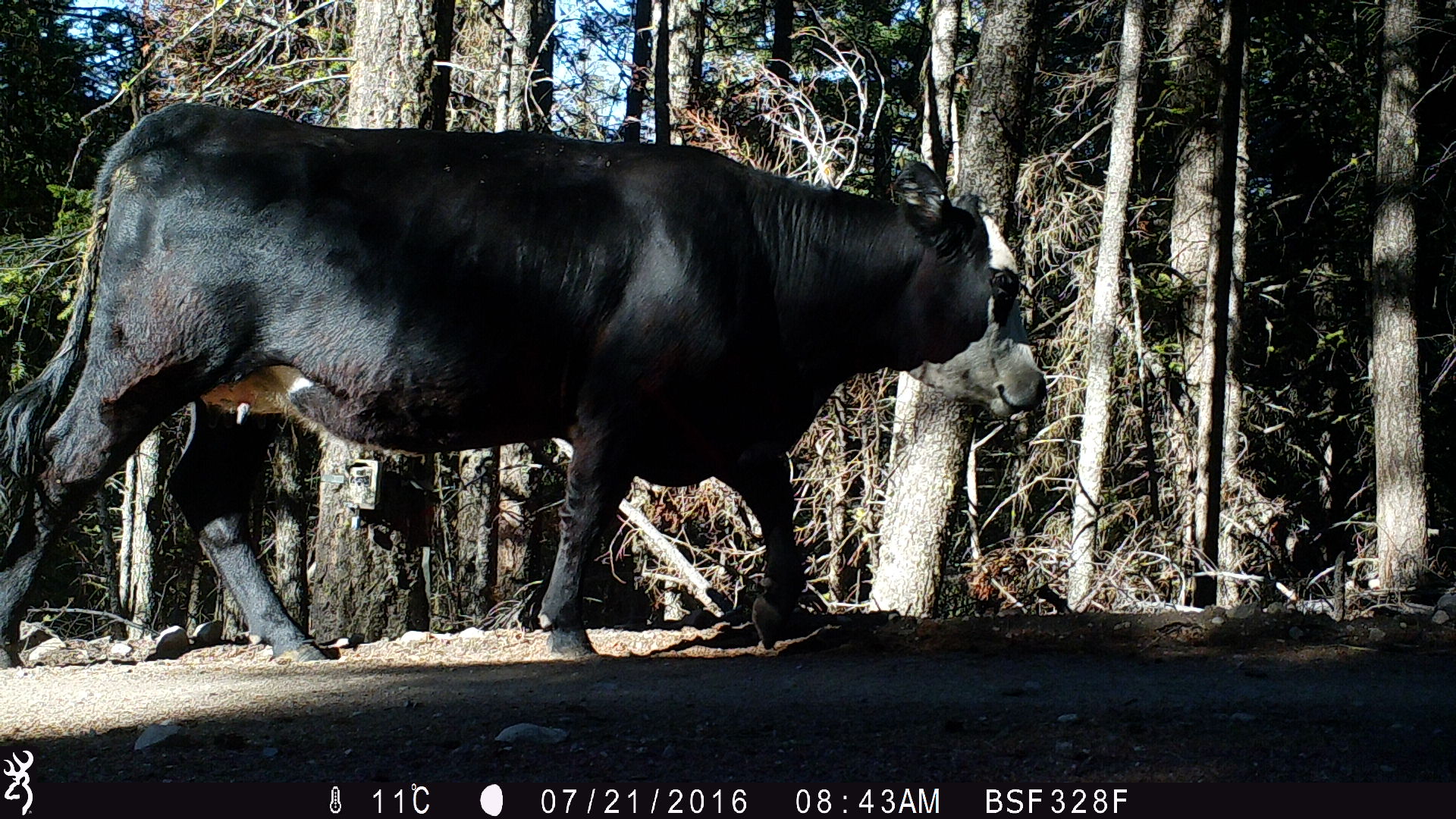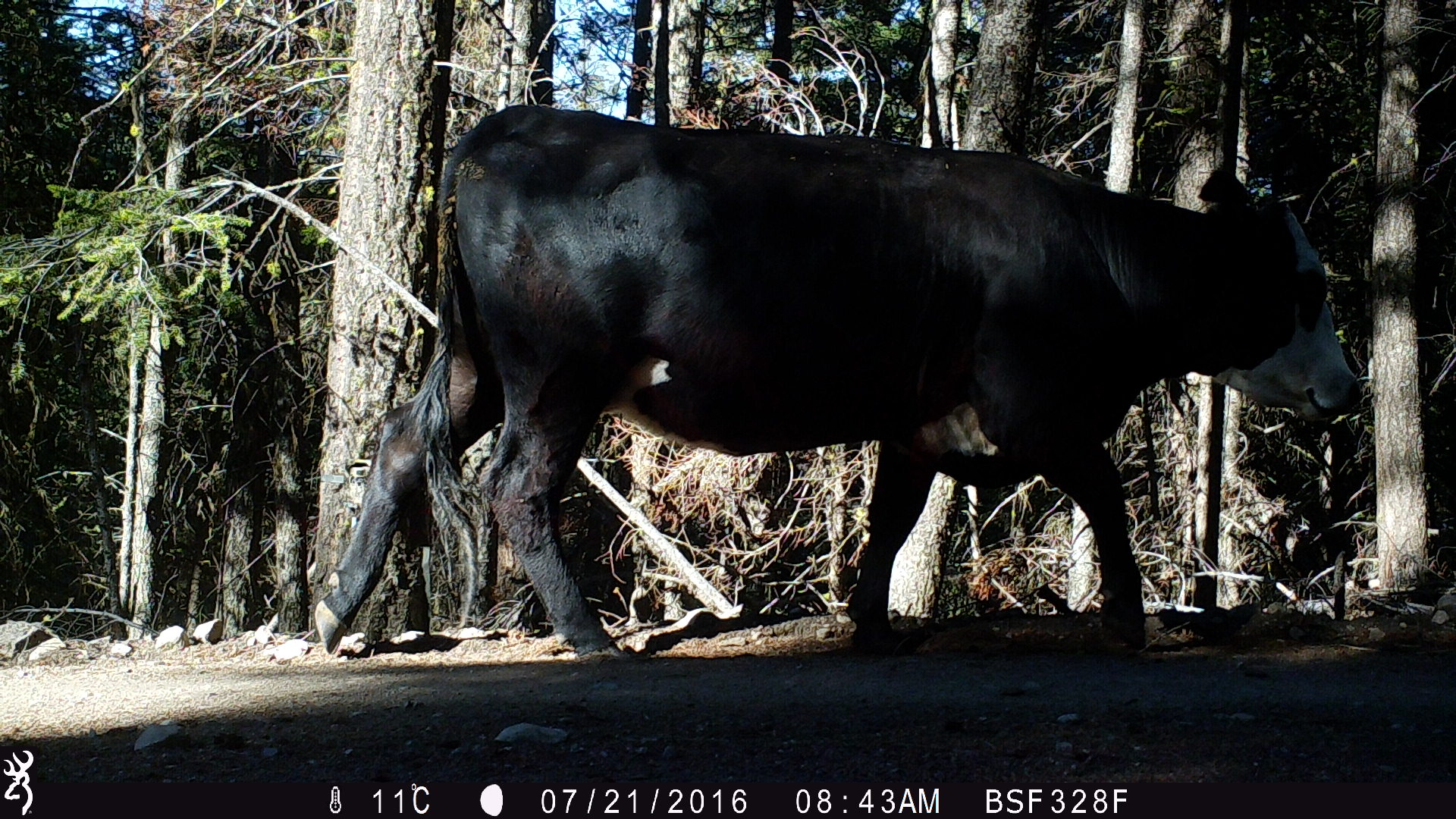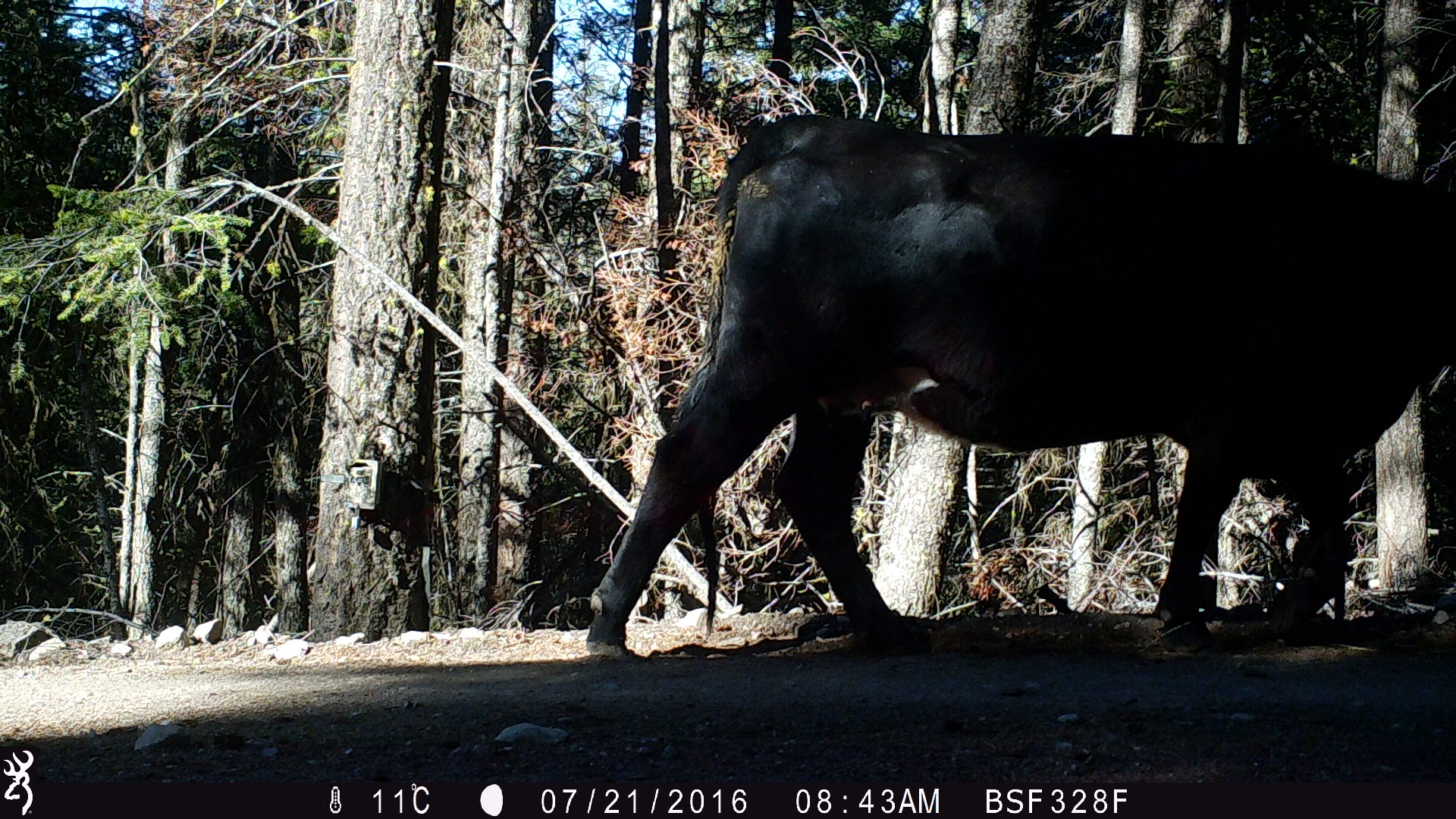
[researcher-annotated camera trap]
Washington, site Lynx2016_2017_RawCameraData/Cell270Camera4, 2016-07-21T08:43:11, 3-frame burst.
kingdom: Animalia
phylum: Chordata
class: Mammalia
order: Artiodactyla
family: Bovidae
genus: Bos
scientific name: Bos taurus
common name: domestic cattle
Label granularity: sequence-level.